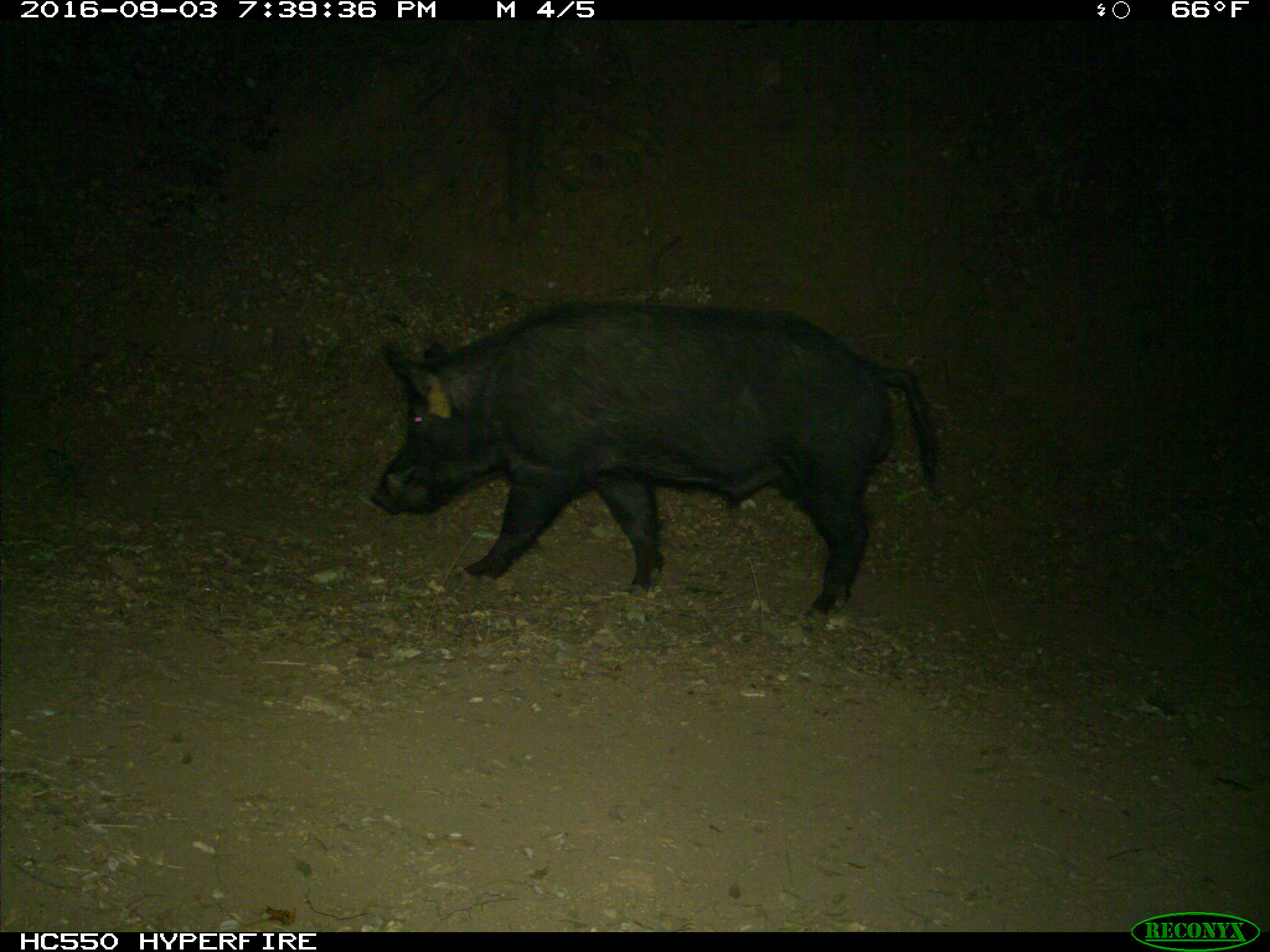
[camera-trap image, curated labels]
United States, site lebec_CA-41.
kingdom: Animalia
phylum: Chordata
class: Mammalia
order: Artiodactyla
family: Suidae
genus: Sus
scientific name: Sus scrofa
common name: wild boar